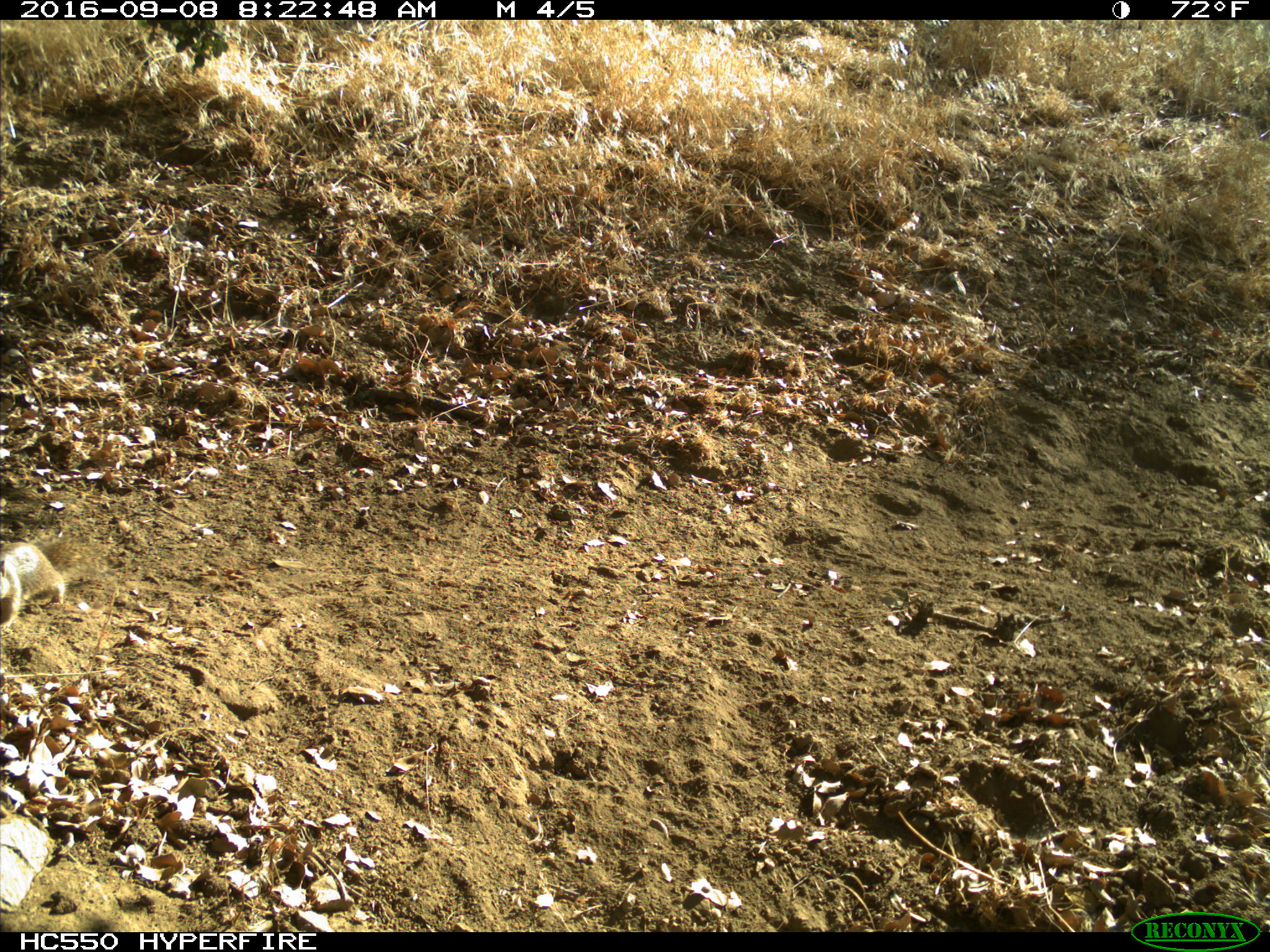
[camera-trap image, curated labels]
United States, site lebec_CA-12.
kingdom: Animalia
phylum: Chordata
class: Mammalia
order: Rodentia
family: Sciuridae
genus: Otospermophilus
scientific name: Otospermophilus beecheyi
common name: california ground squirrel